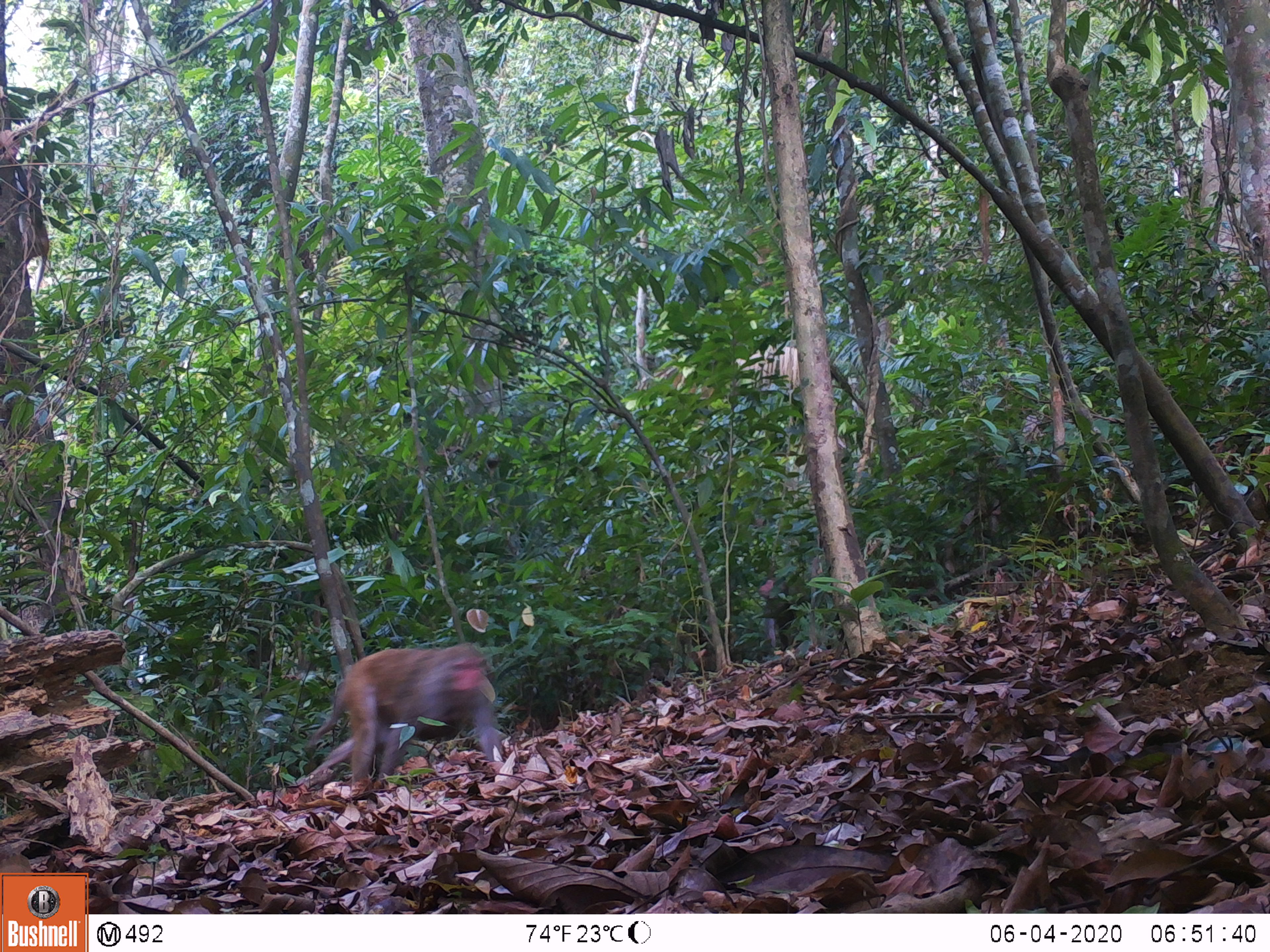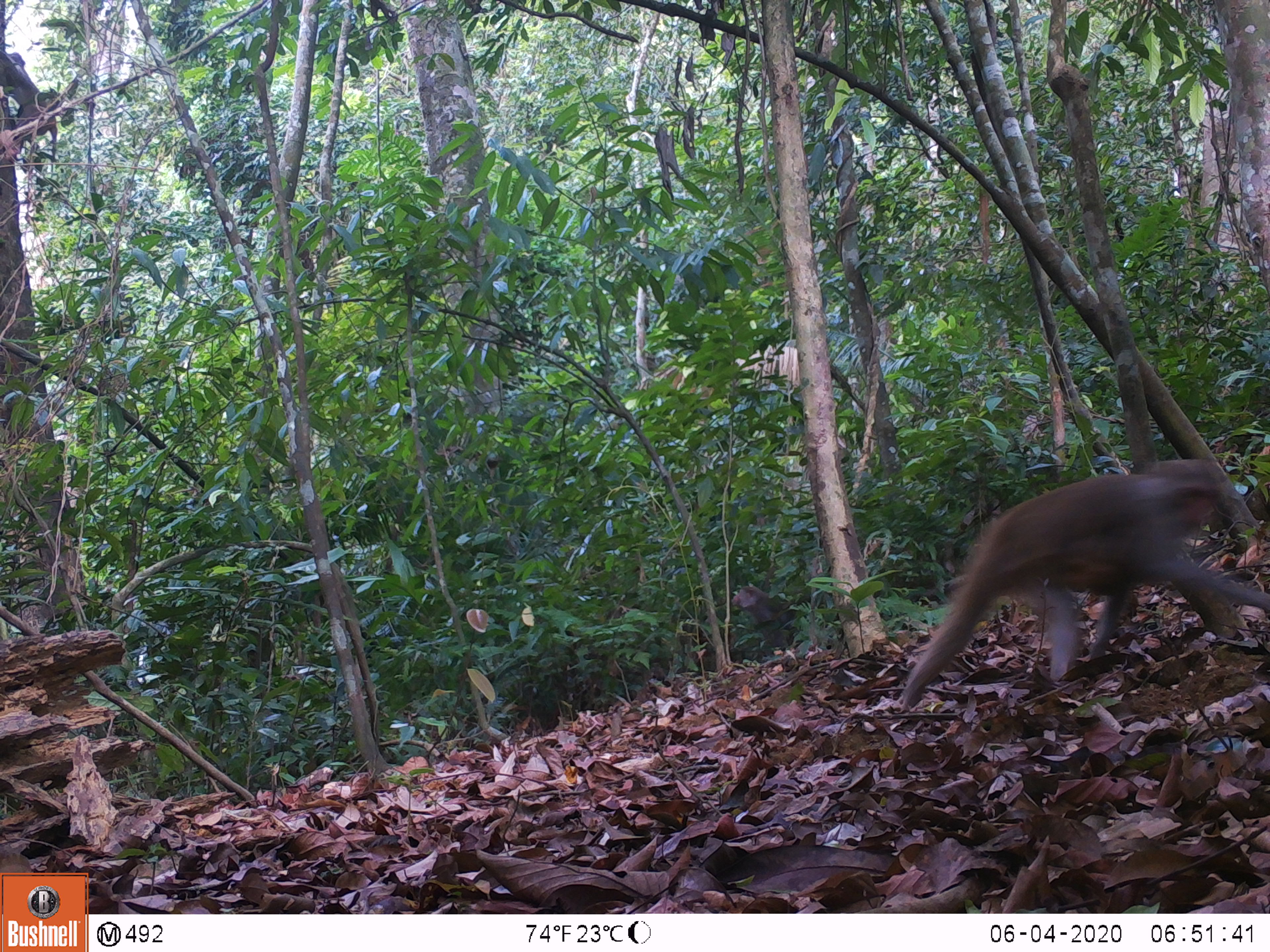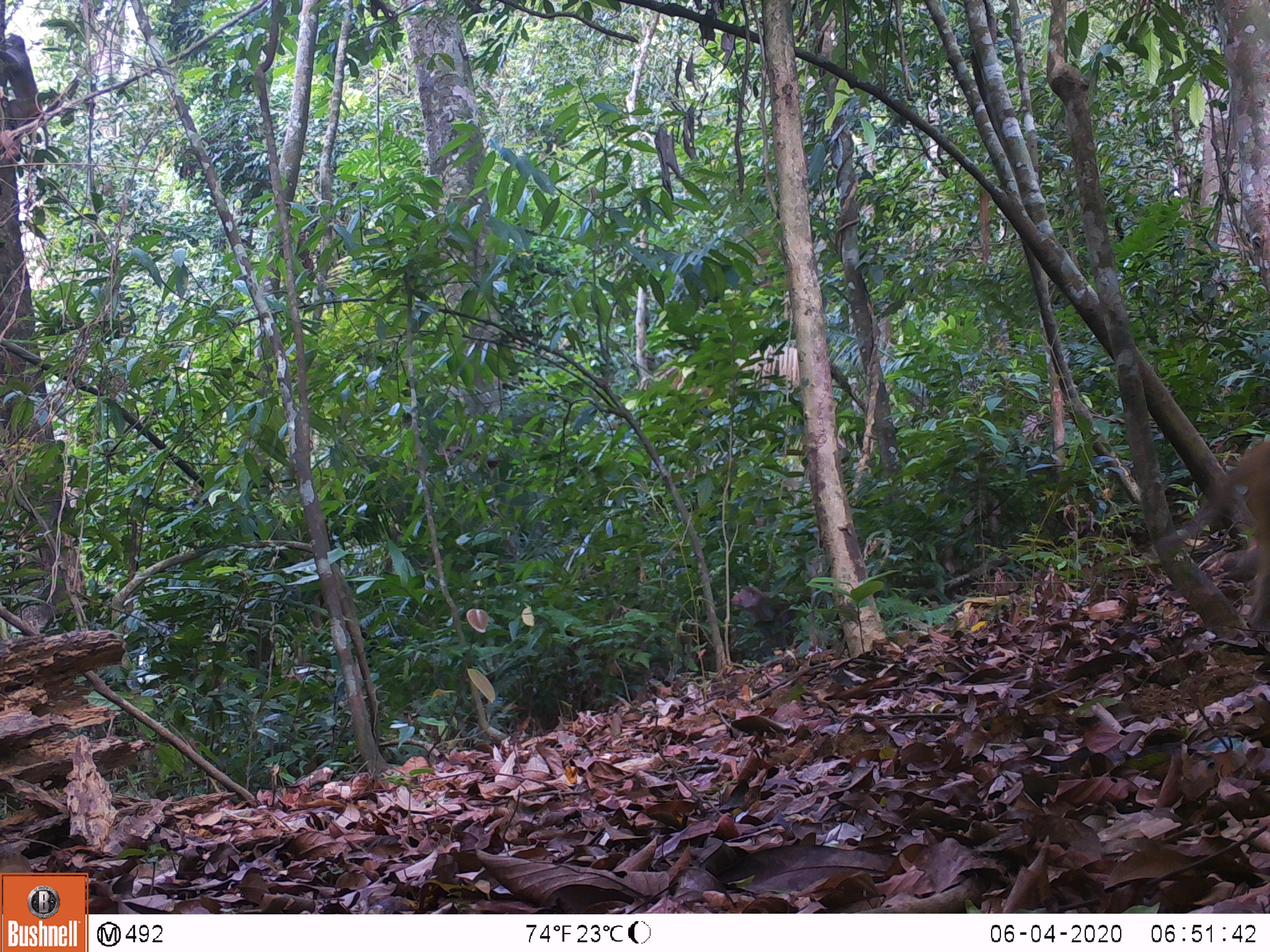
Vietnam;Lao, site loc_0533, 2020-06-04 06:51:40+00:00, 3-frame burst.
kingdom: Animalia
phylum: Chordata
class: Mammalia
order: Primates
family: Cercopithecidae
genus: Macaca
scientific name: Macaca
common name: macaques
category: assam or rhesus macaque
Assam or rhesus macaque (macaques) (Macaca). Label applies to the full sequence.